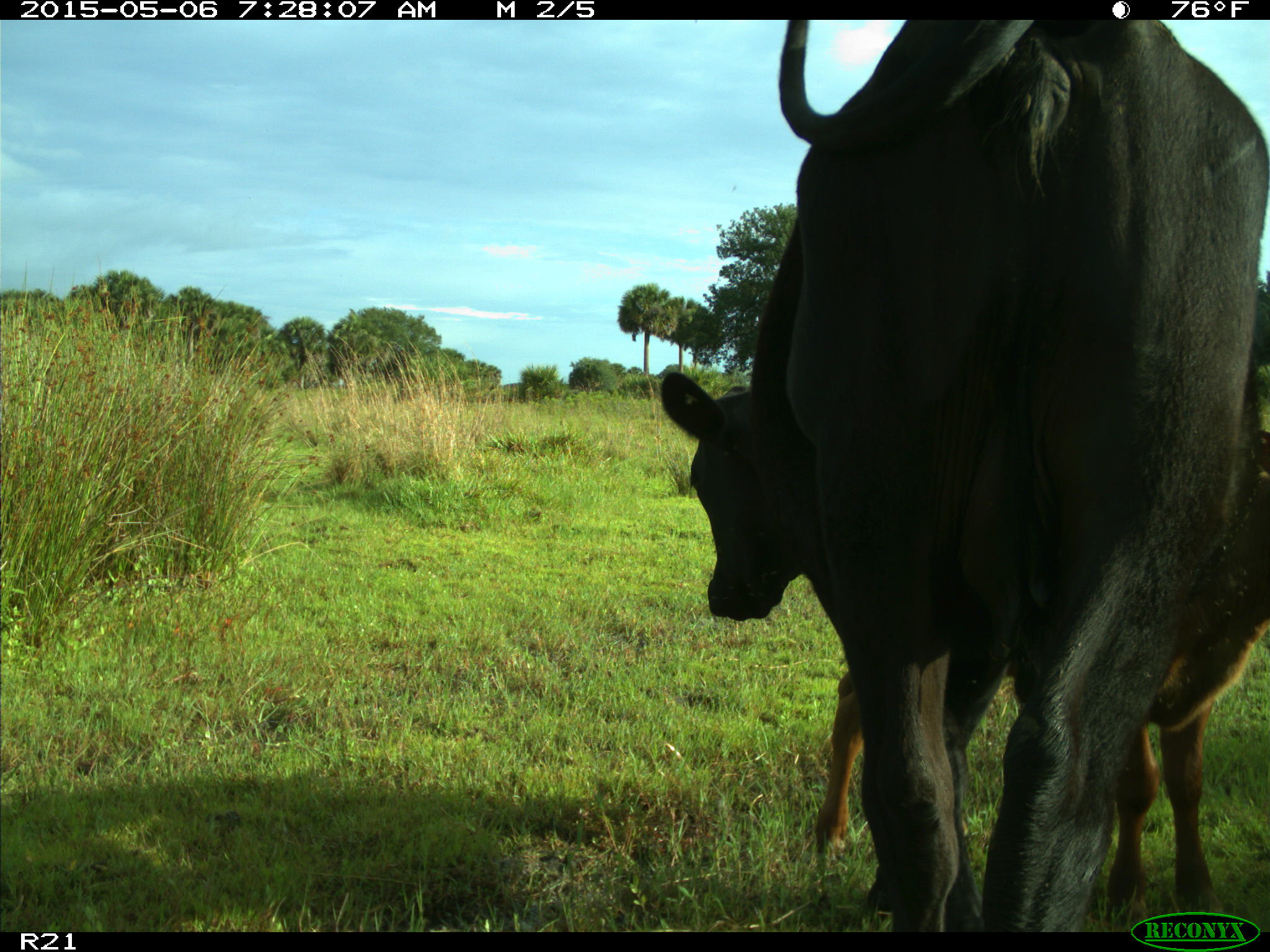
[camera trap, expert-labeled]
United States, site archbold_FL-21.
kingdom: Animalia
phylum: Chordata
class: Mammalia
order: Artiodactyla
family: Bovidae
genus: Bos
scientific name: Bos taurus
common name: domestic cow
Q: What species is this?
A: Bos taurus (domestic cow).